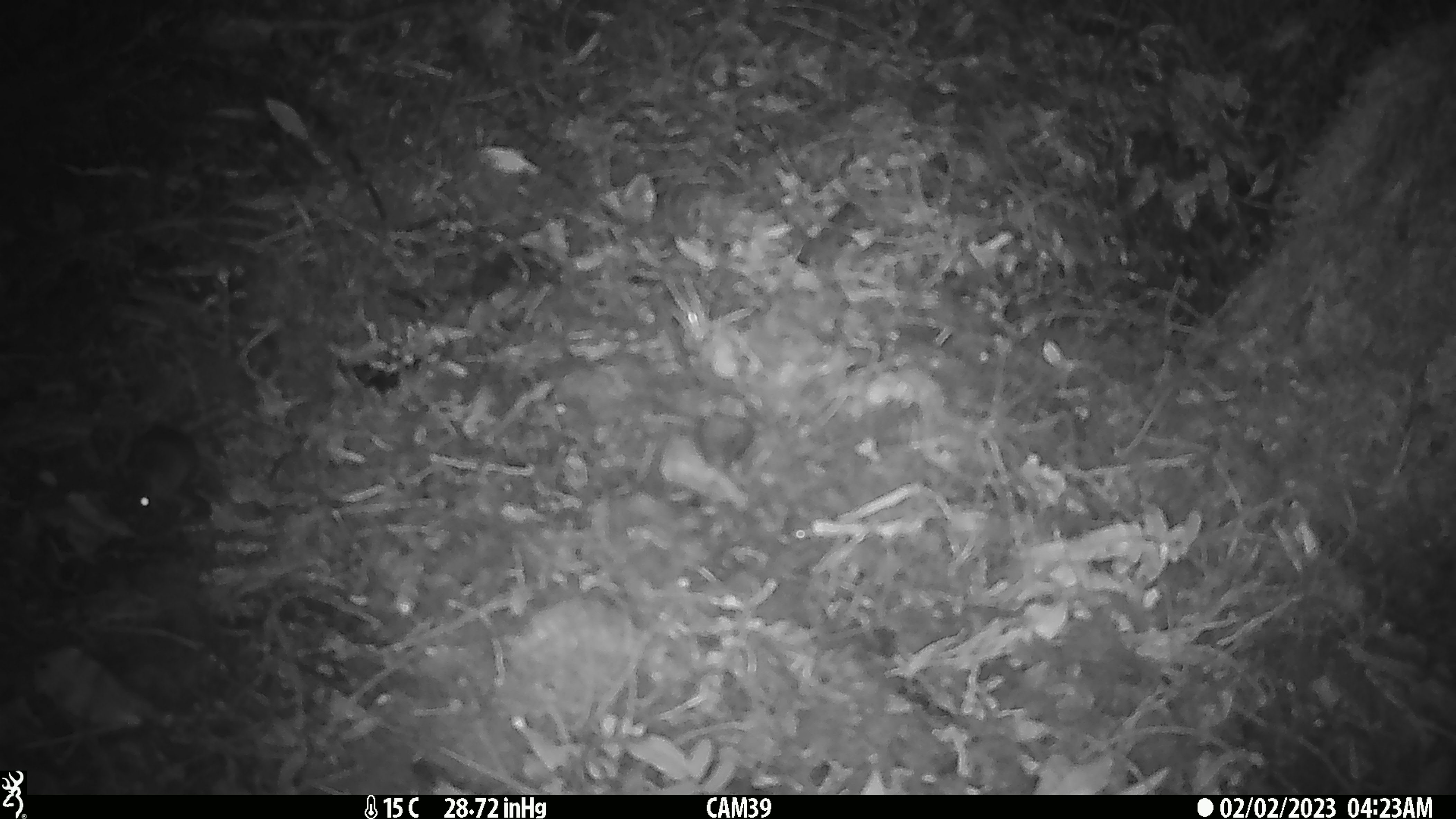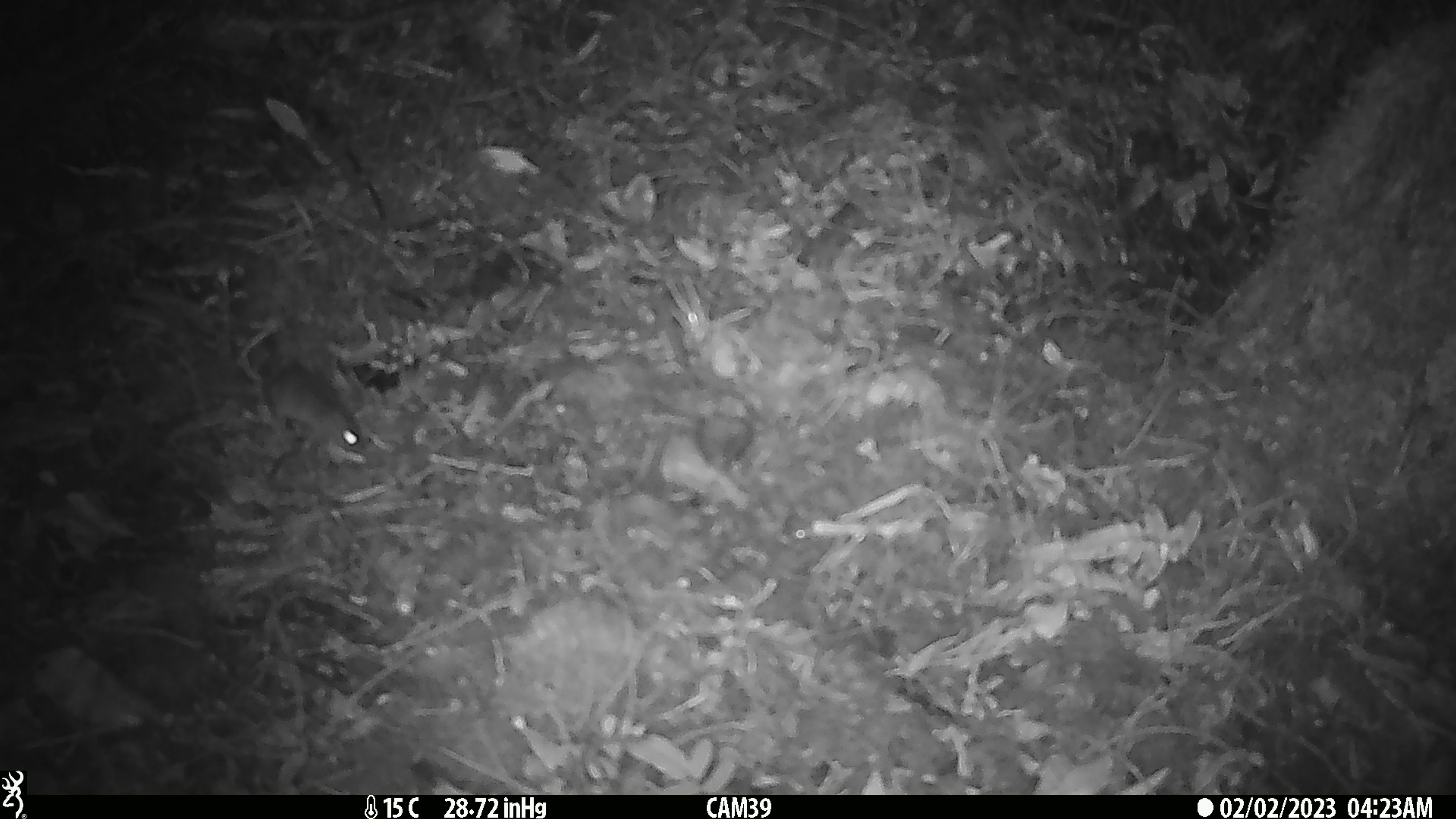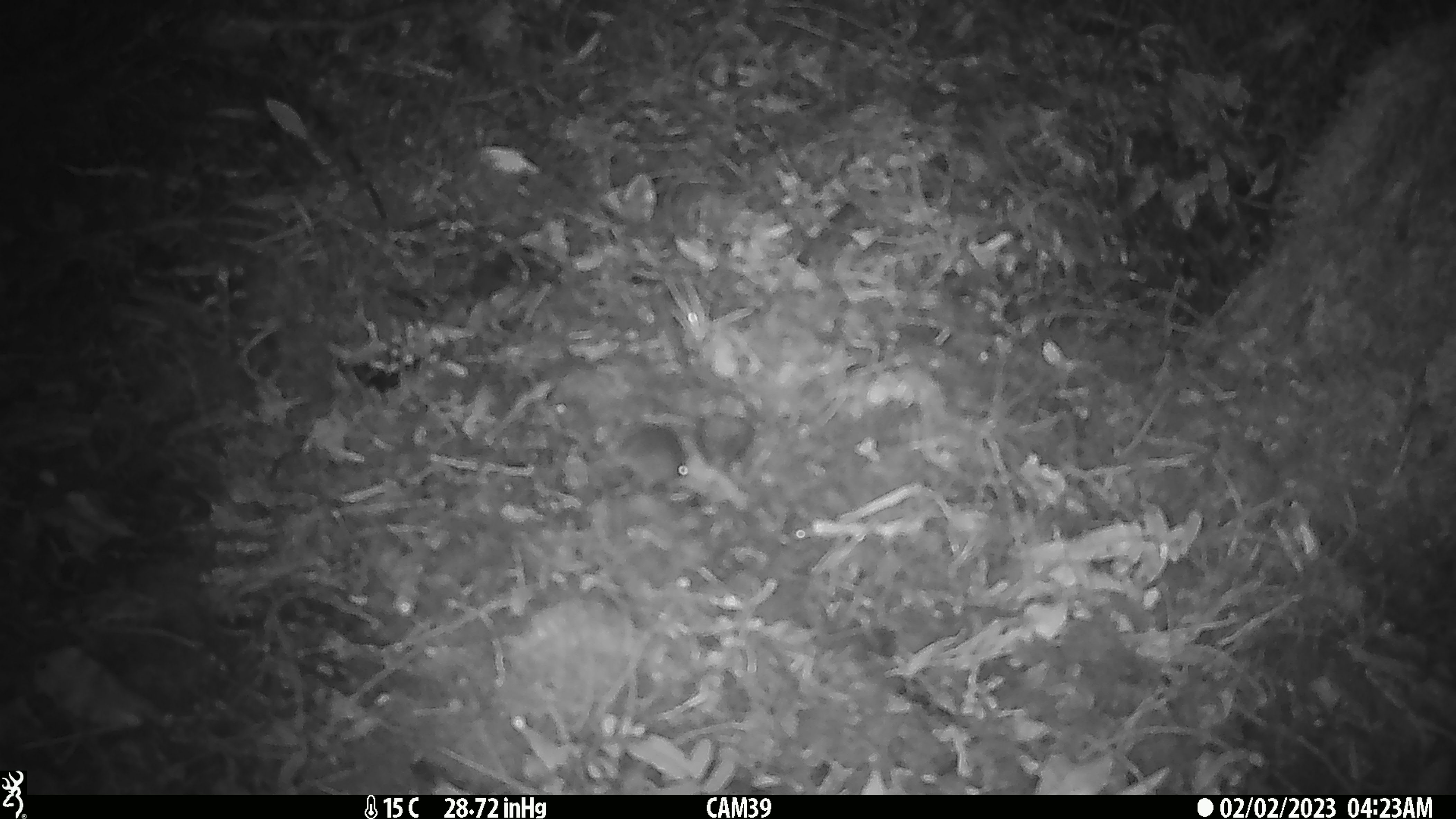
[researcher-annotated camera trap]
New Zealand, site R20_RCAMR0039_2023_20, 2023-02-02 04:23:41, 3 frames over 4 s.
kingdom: Animalia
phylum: Chordata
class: Mammalia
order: Rodentia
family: Muridae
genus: Mus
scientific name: Mus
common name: mouse